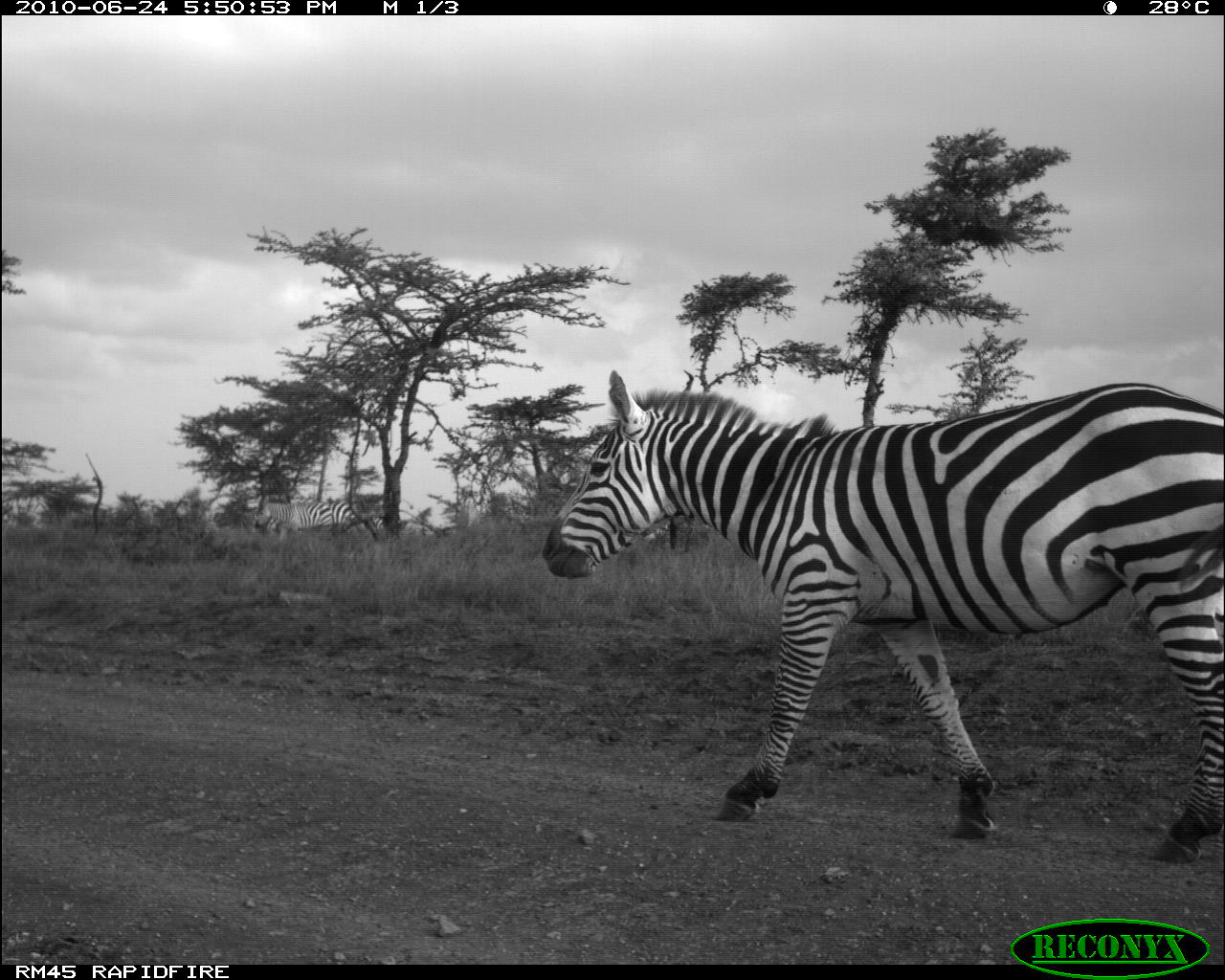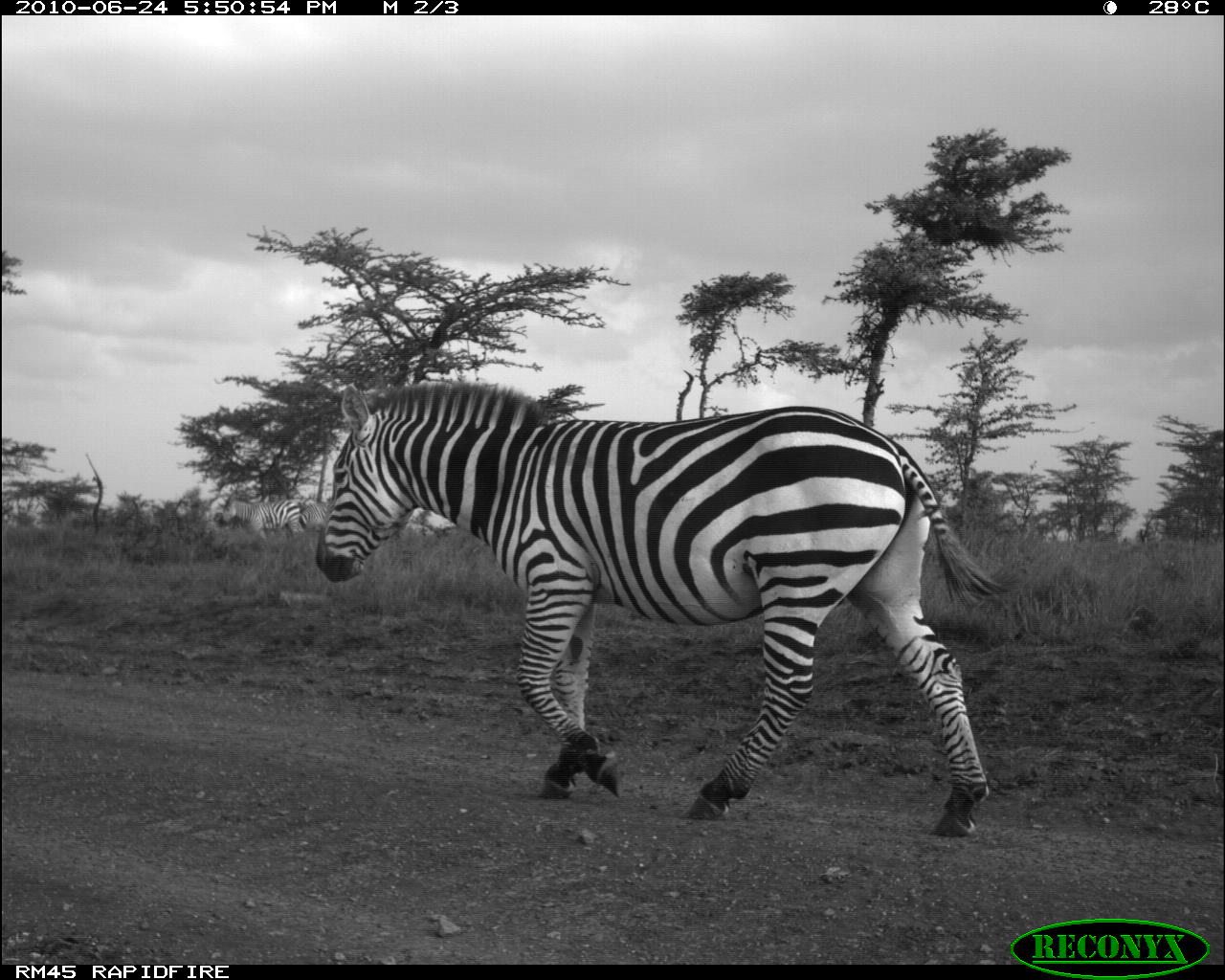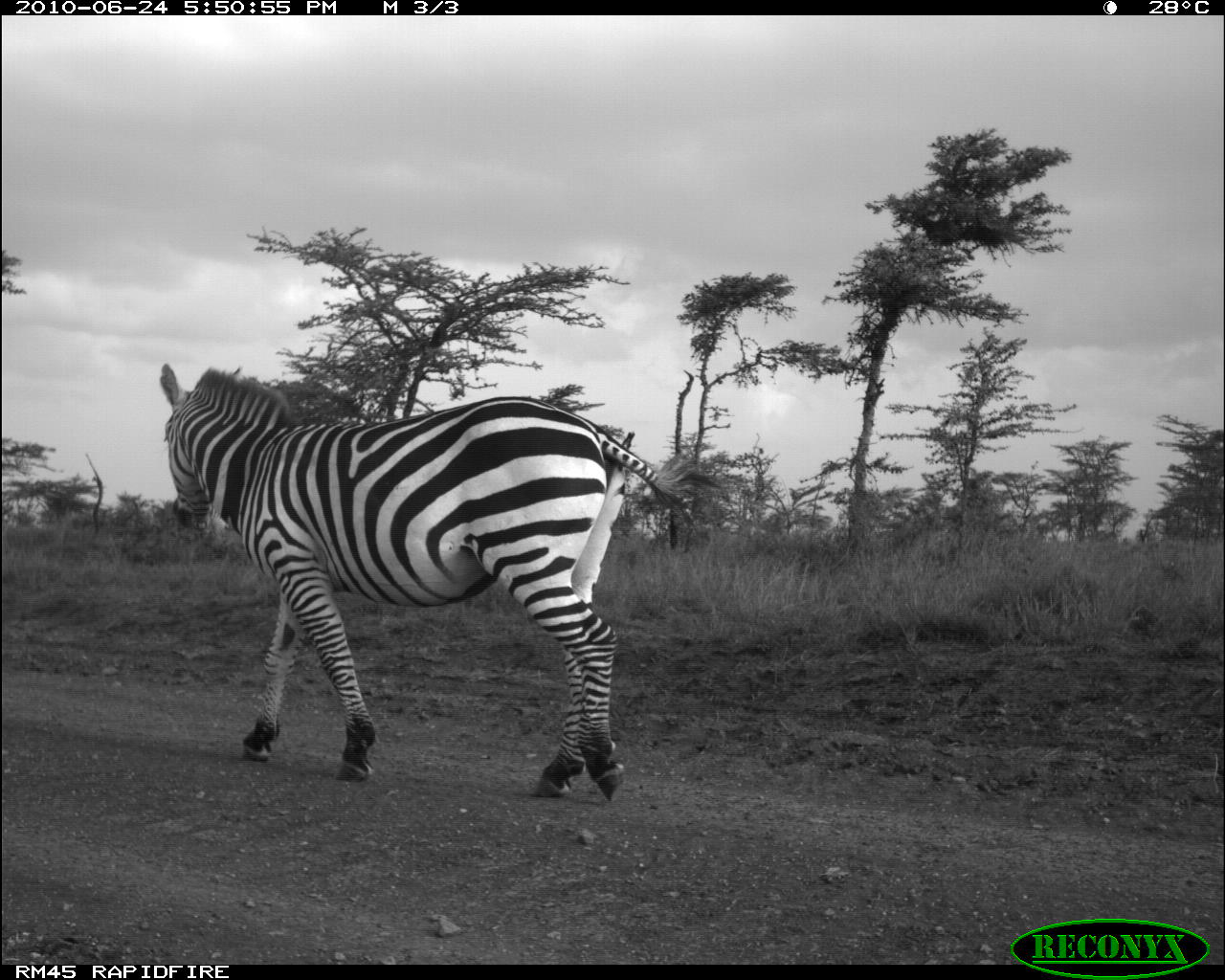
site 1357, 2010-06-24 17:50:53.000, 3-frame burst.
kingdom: Animalia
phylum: Chordata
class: Mammalia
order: Perissodactyla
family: Equidae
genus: Equus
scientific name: Equus quagga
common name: plains zebra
Equus quagga (plains zebra), count 2.